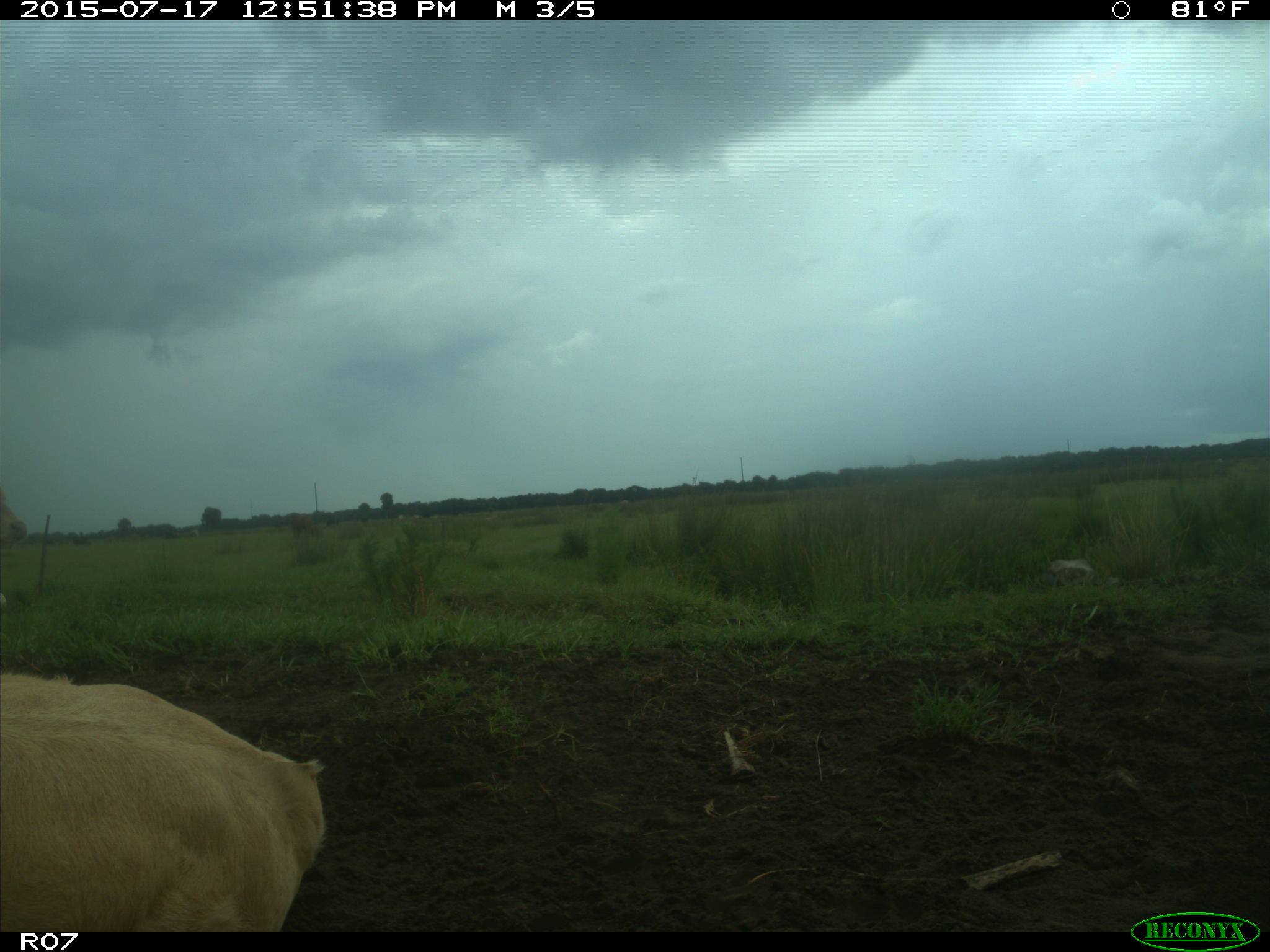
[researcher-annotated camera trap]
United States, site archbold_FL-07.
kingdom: Animalia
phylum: Chordata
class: Mammalia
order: Artiodactyla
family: Bovidae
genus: Bos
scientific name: Bos taurus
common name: domestic cow